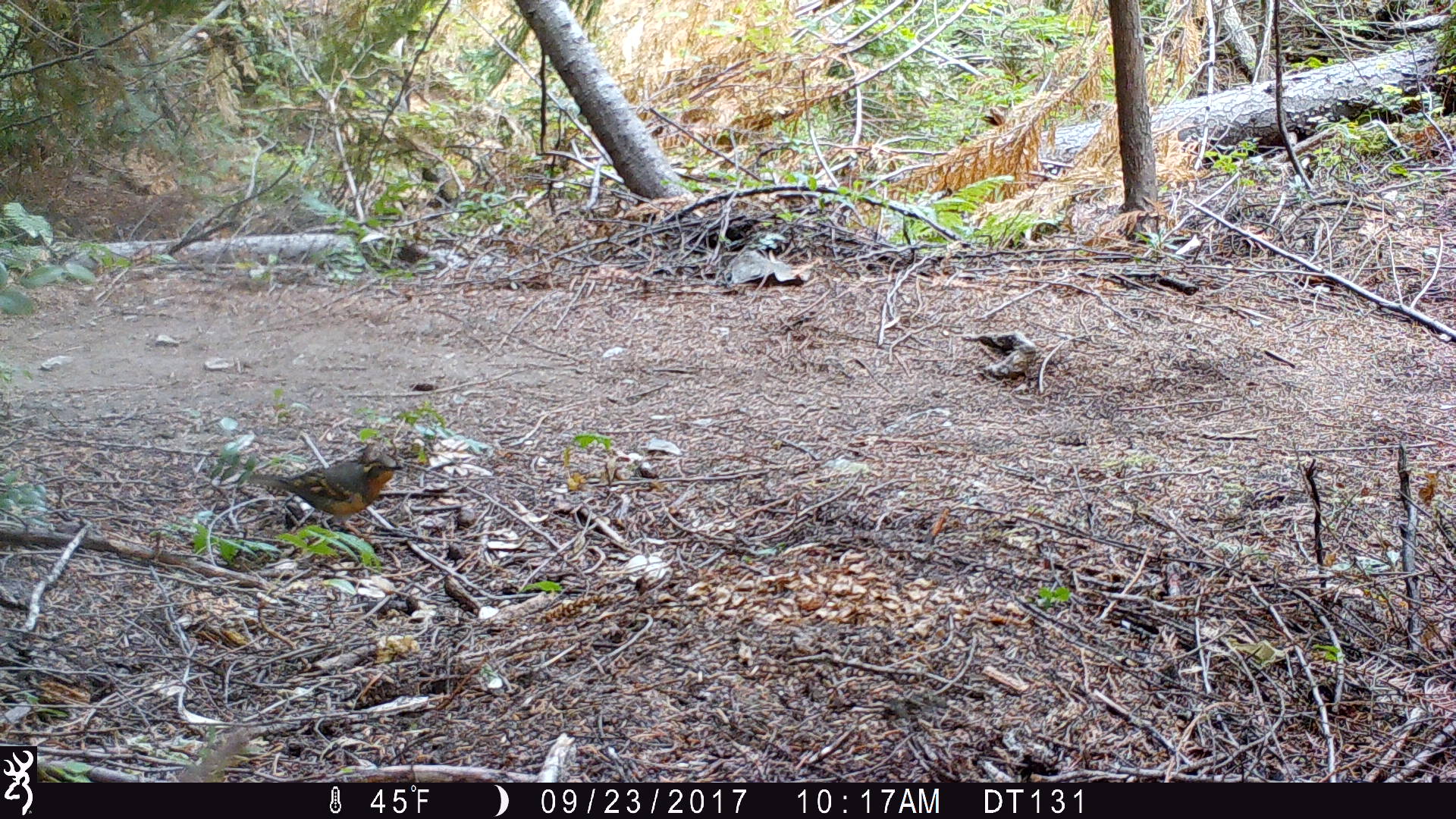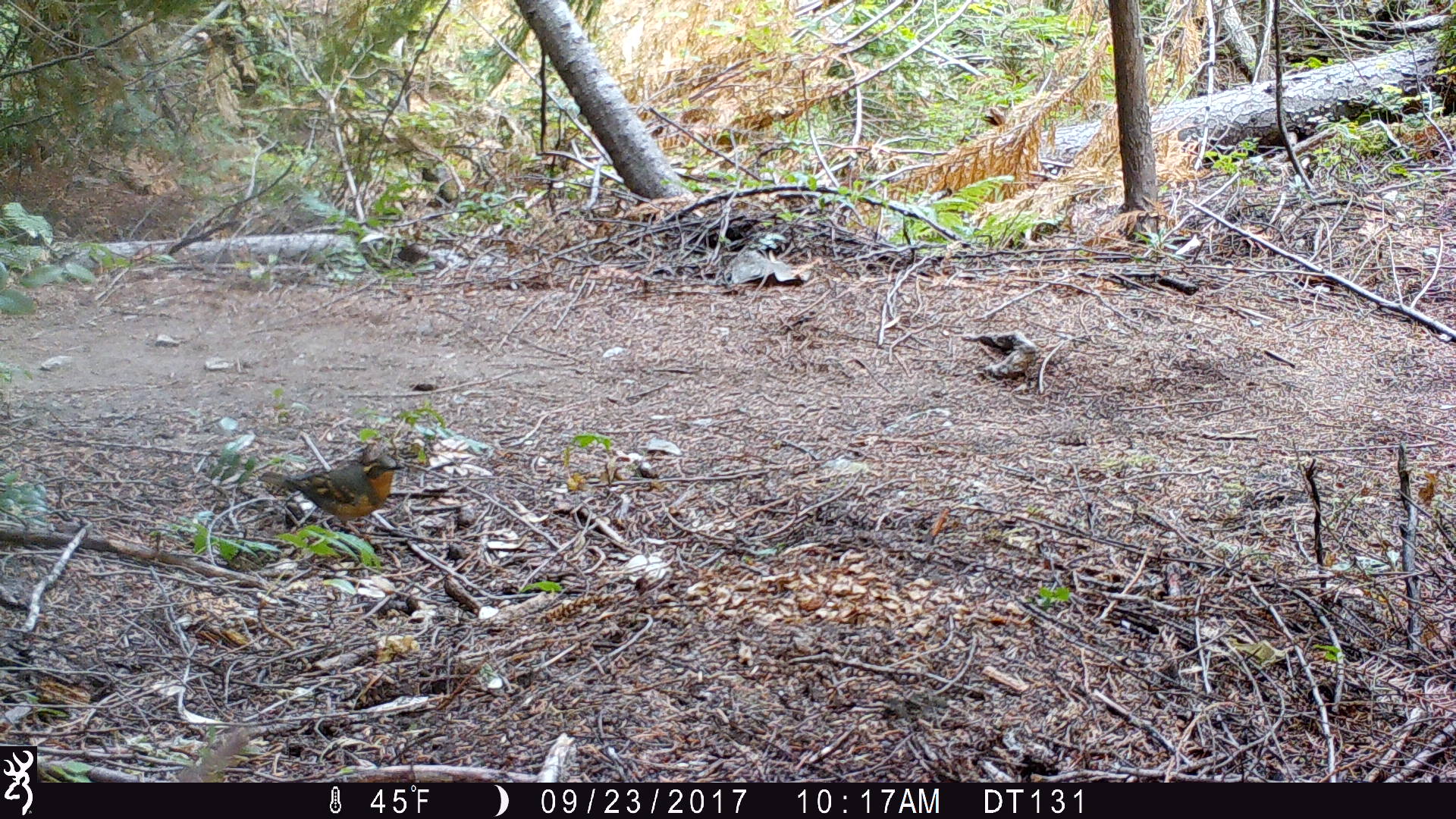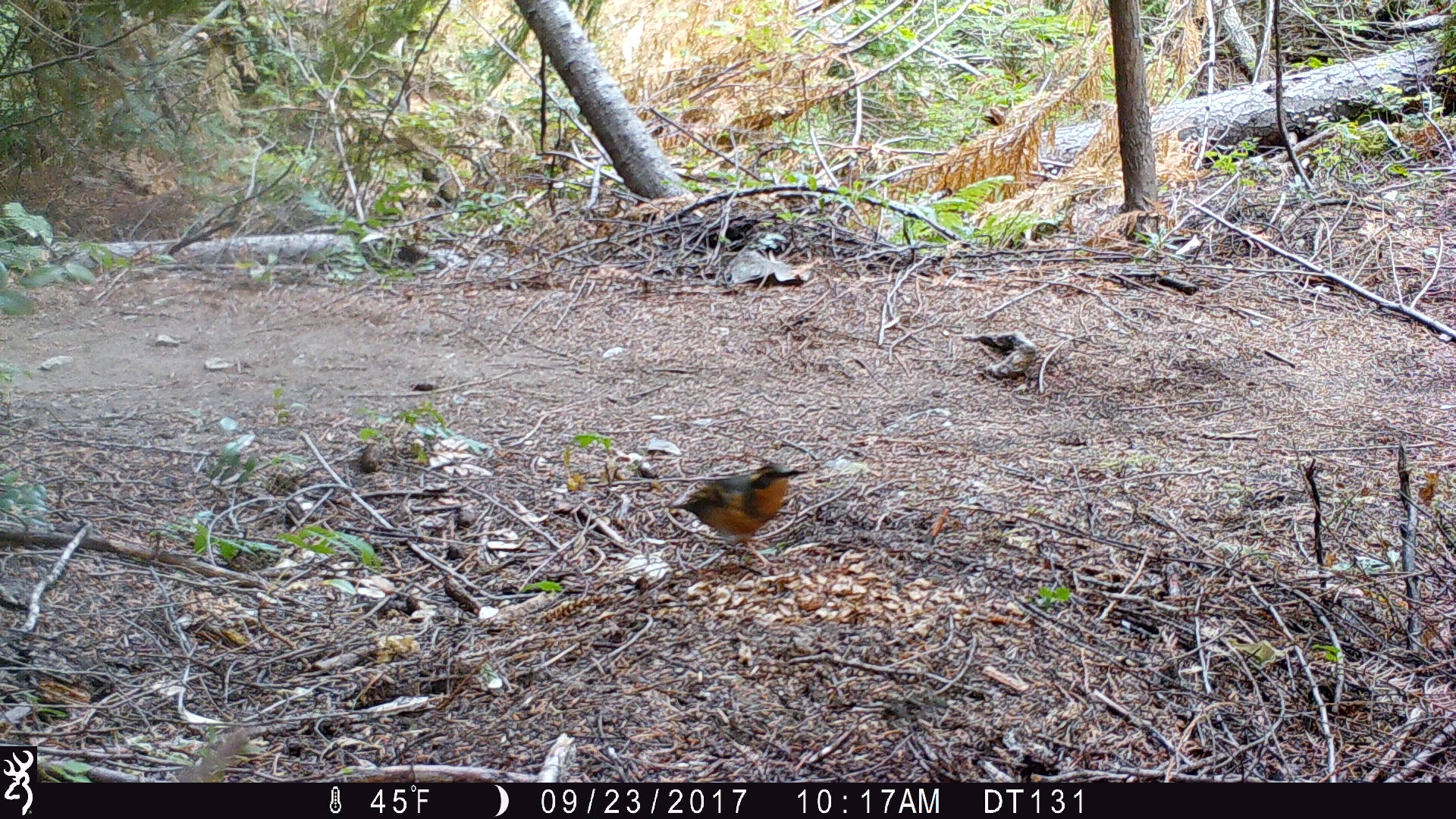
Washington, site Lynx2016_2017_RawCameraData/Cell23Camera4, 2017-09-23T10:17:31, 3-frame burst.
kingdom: Animalia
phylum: Chordata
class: Aves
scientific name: Aves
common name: birds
Aves (birds). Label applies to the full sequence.